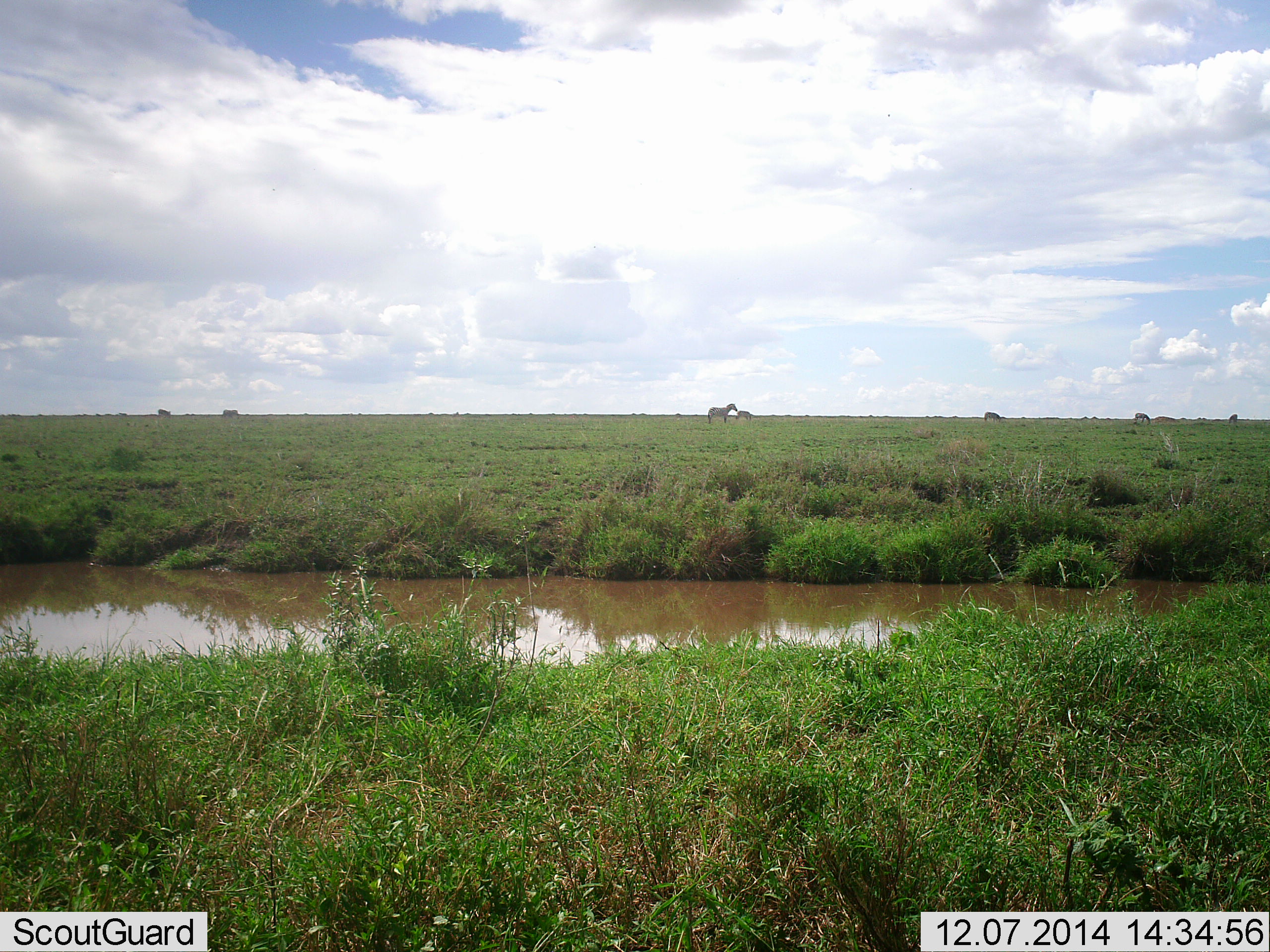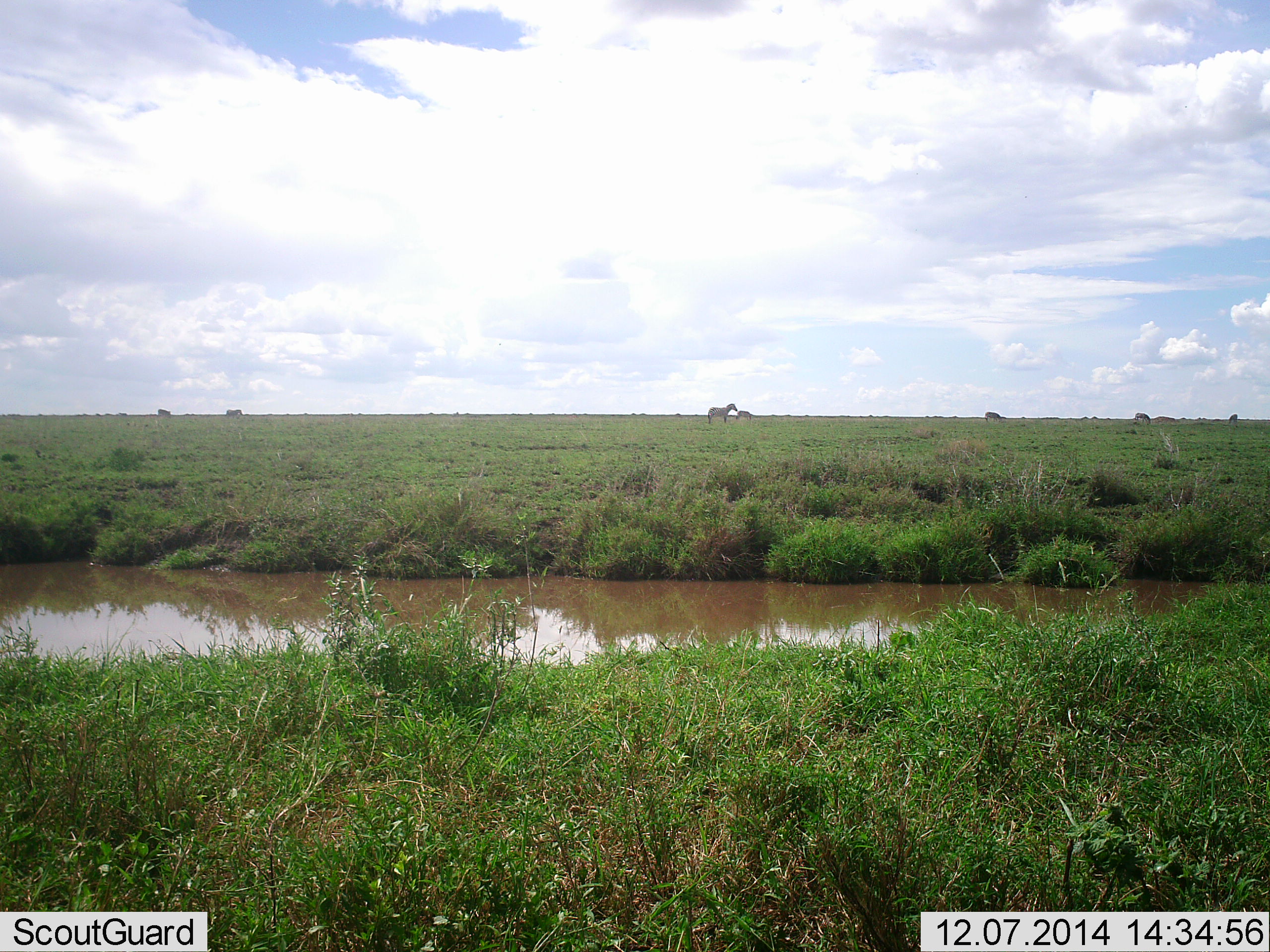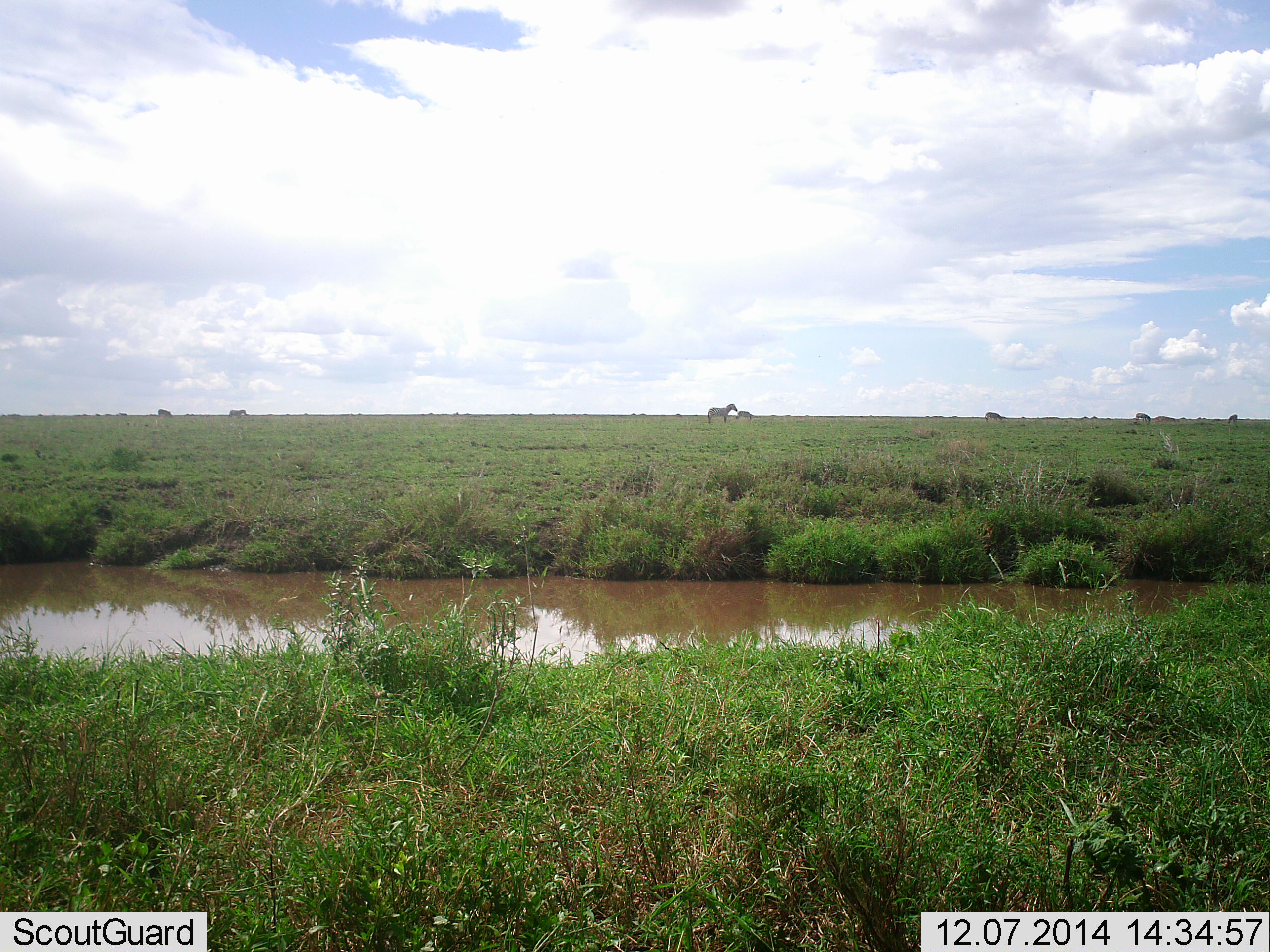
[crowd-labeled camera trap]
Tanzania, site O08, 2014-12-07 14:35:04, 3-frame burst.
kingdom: Animalia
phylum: Chordata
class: Mammalia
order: Perissodactyla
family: Equidae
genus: Equus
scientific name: Equus quagga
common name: plains zebra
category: zebra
Zebra (plains zebra) (Equus quagga), count 7. Behavior (volunteer vote fractions): standing 70%, resting 0%, moving 30%, interacting 0%. Young present (vote fraction): 0%. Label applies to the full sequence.